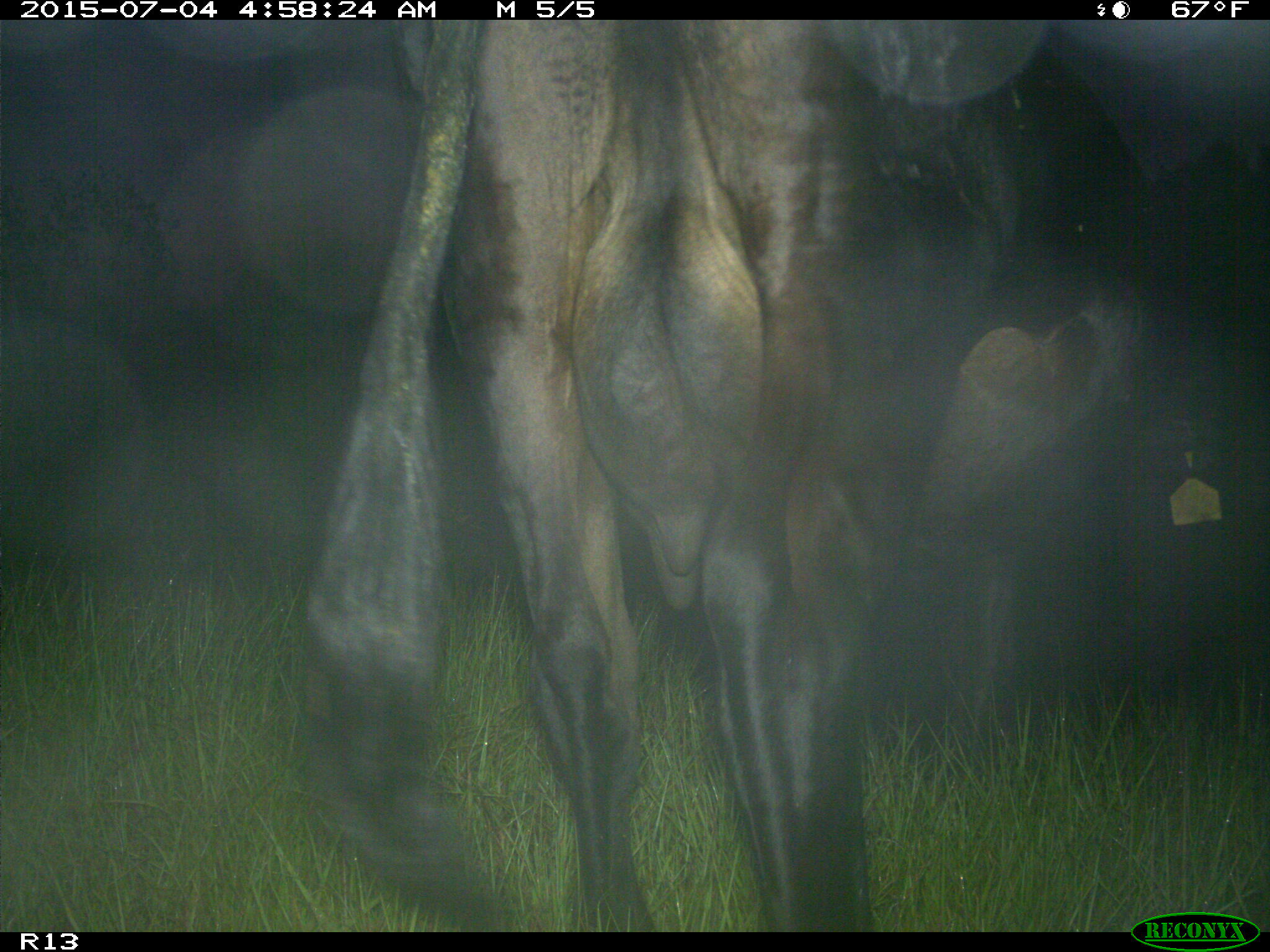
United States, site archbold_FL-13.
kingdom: Animalia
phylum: Chordata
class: Mammalia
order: Artiodactyla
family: Bovidae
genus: Bos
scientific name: Bos taurus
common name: domestic cow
Bos taurus (domestic cow).